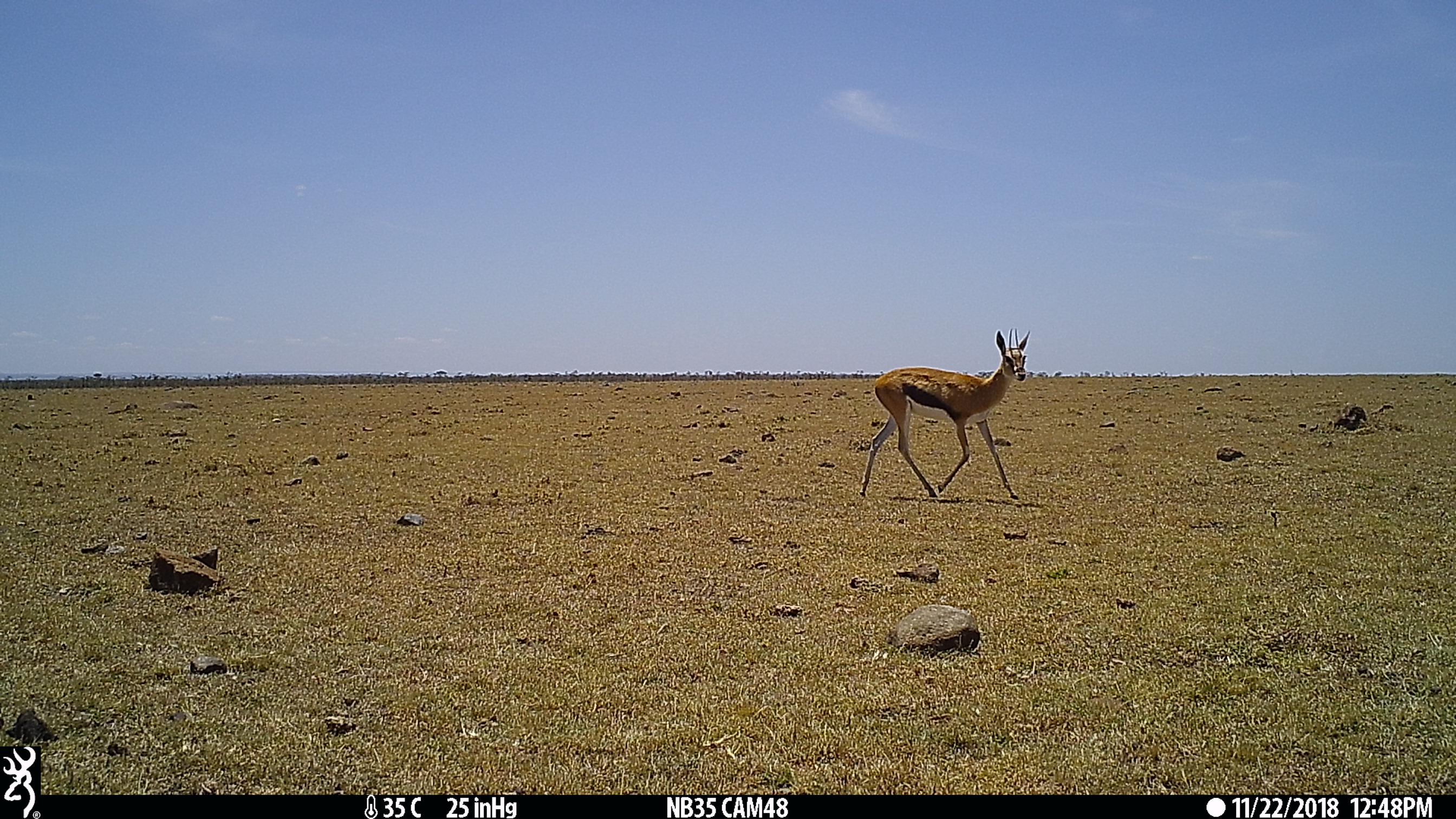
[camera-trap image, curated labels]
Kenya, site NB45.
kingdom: Animalia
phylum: Chordata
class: Mammalia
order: Artiodactyla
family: Bovidae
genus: Eudorcas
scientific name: Eudorcas thomsonii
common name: thomon's gazelle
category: gazelle thomsons